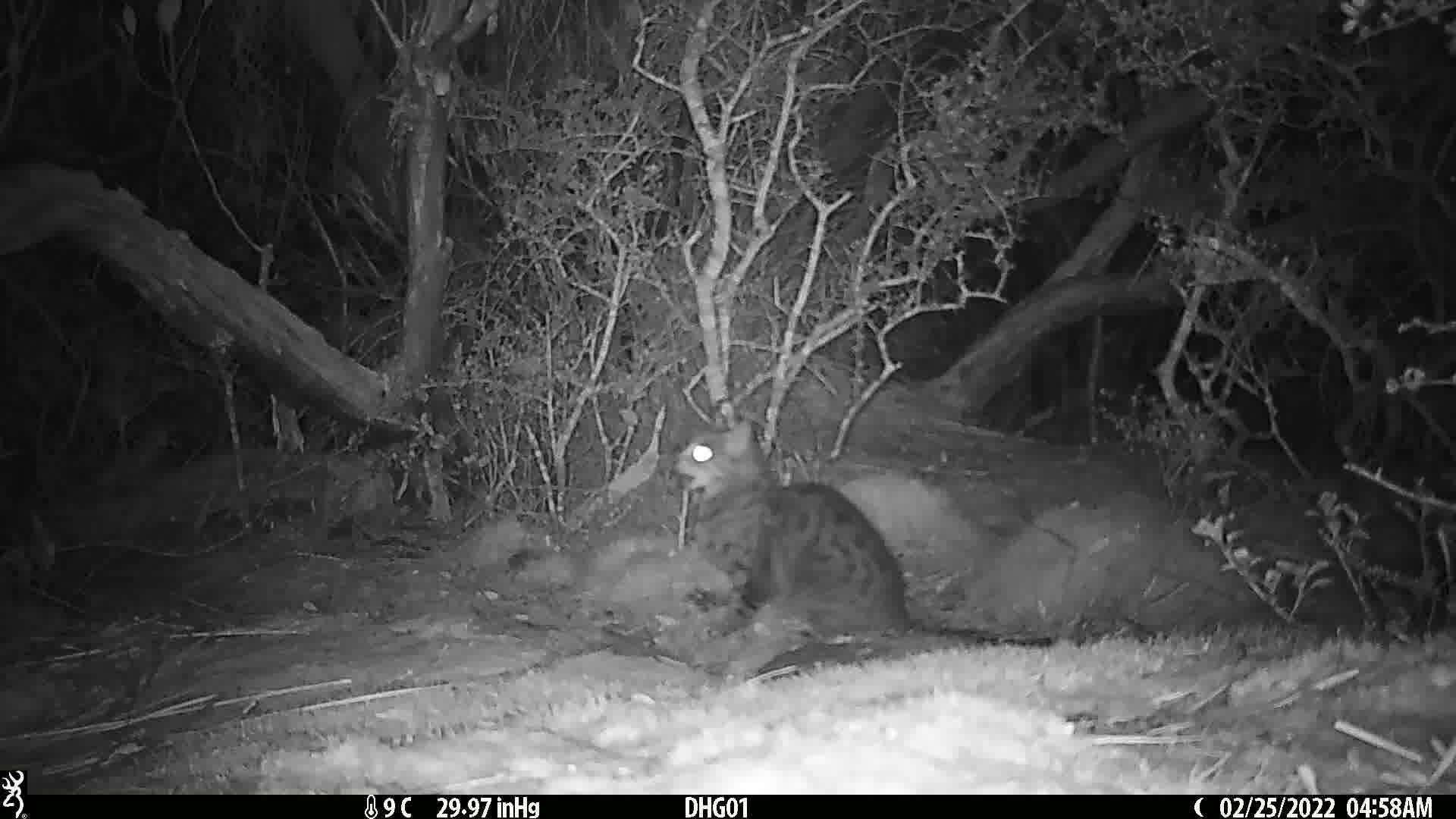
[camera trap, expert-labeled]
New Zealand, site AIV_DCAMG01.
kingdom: Animalia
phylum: Chordata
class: Mammalia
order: Carnivora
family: Felidae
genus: Felis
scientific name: Felis catus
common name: domestic cat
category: cat